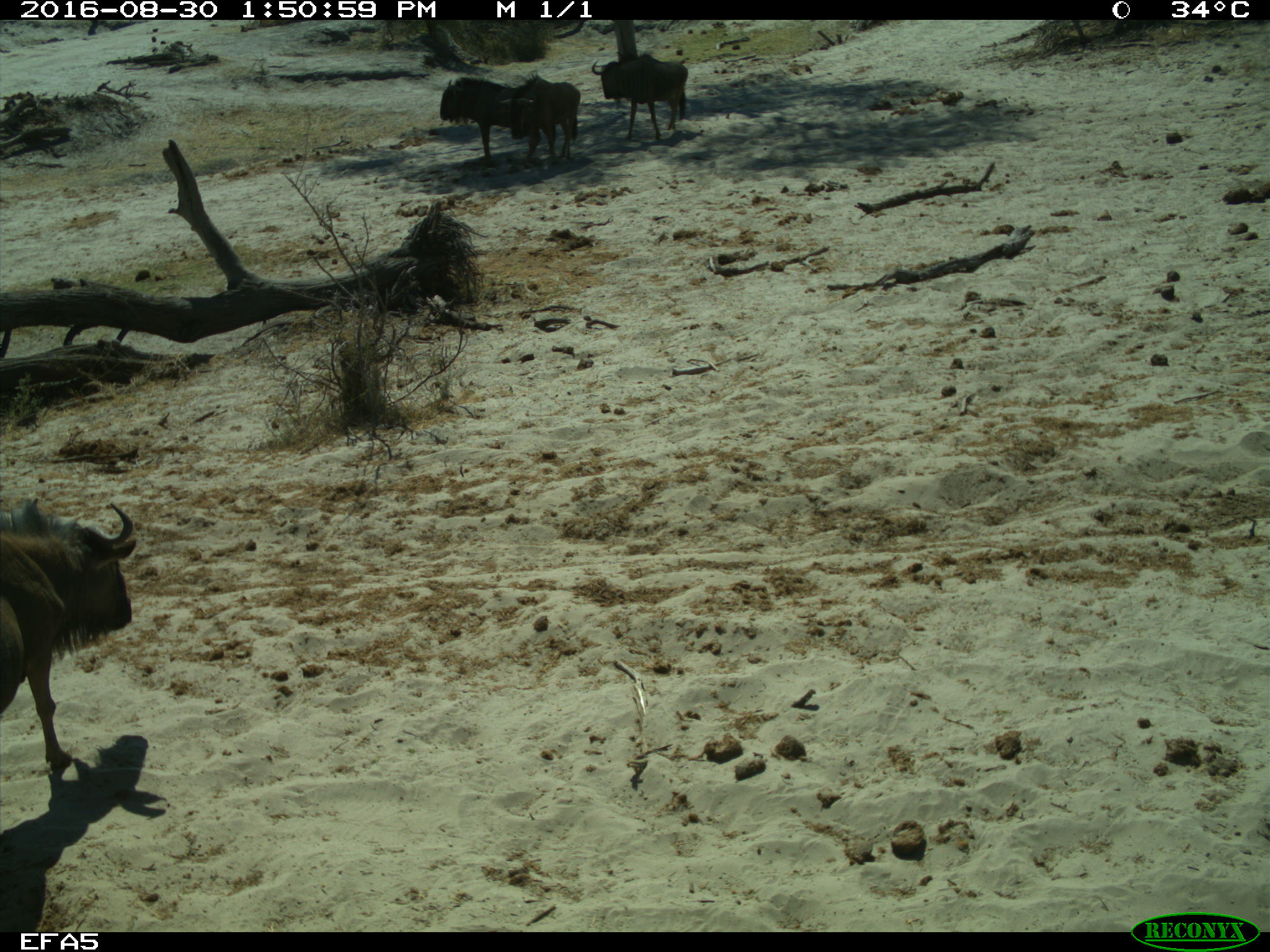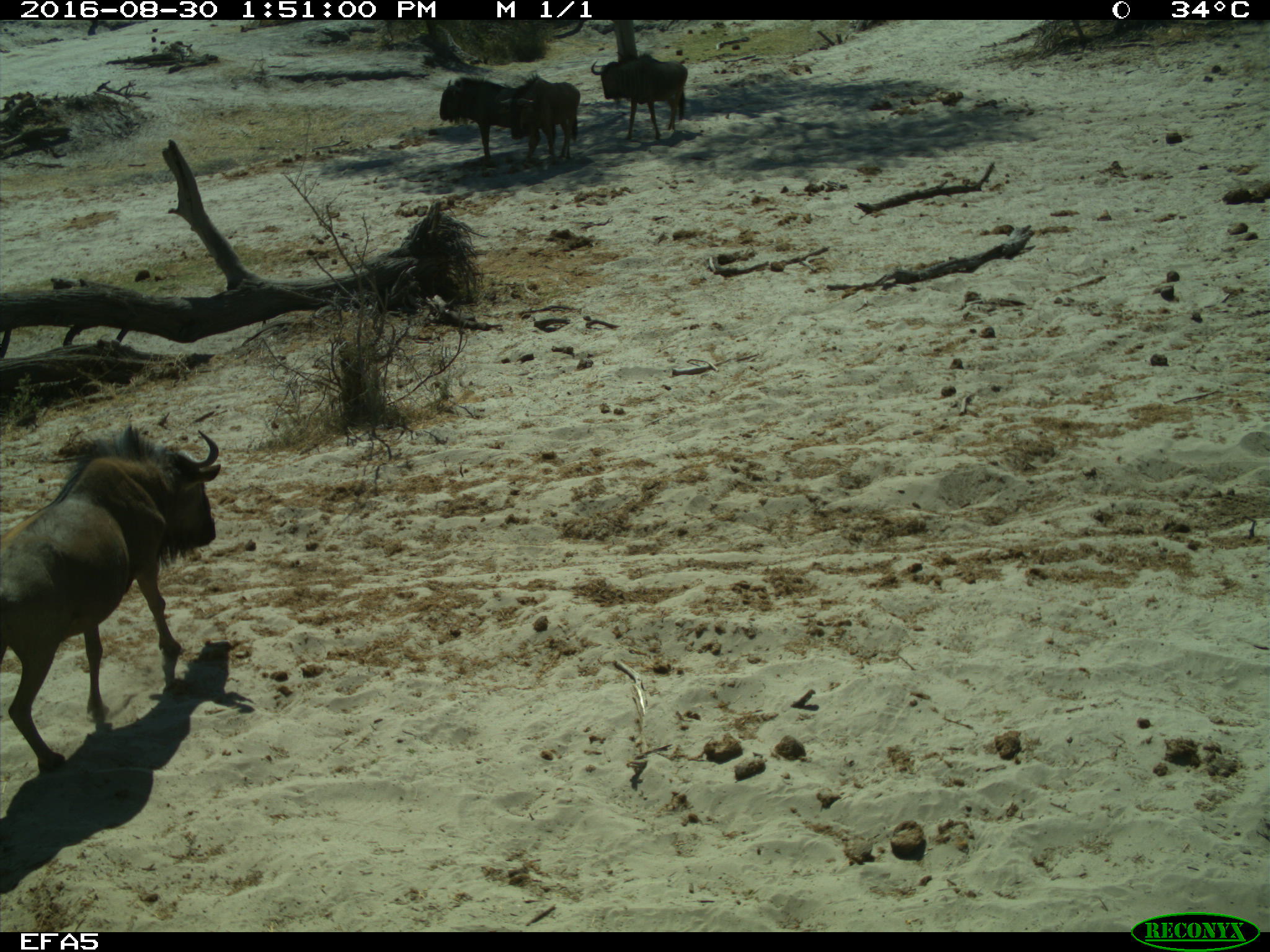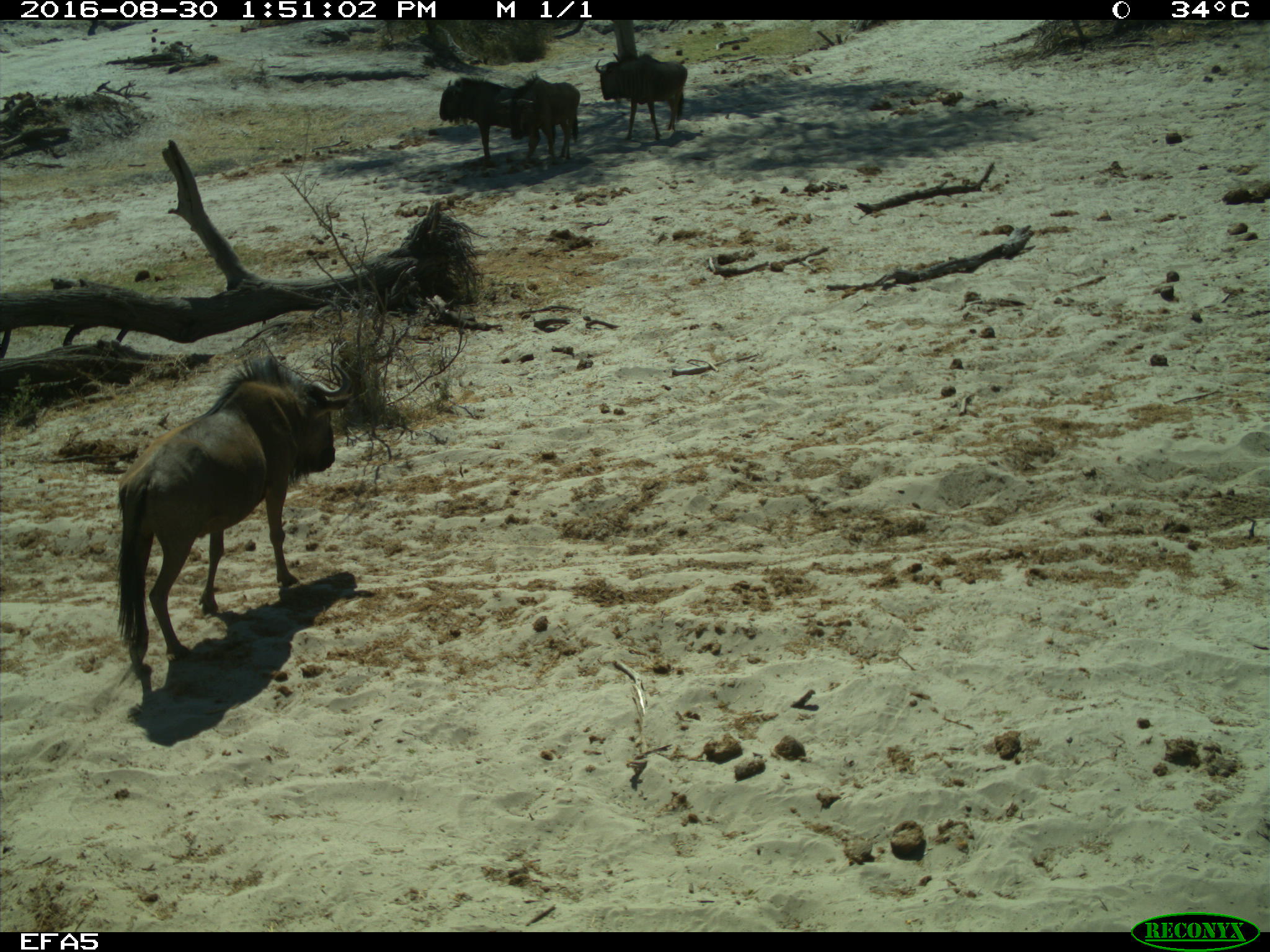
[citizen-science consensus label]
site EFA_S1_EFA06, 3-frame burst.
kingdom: Animalia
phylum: Chordata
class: Mammalia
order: Artiodactyla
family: Bovidae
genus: Connochaetes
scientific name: Connochaetes taurinus taurinus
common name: blue wildebeest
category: wildebeestblue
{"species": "wildebeestblue (blue wildebeest) (Connochaetes taurinus taurinus)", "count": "4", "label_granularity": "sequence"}